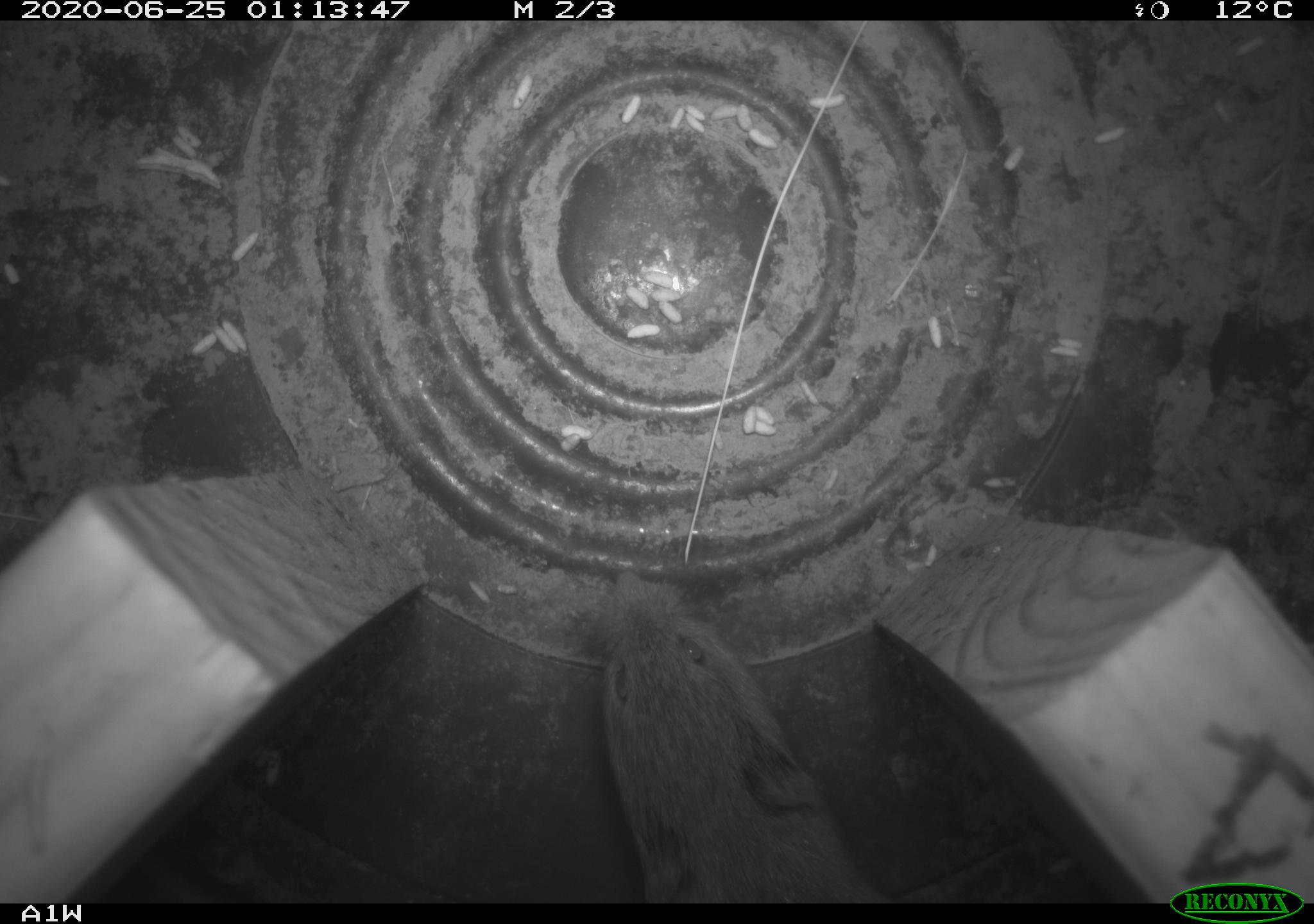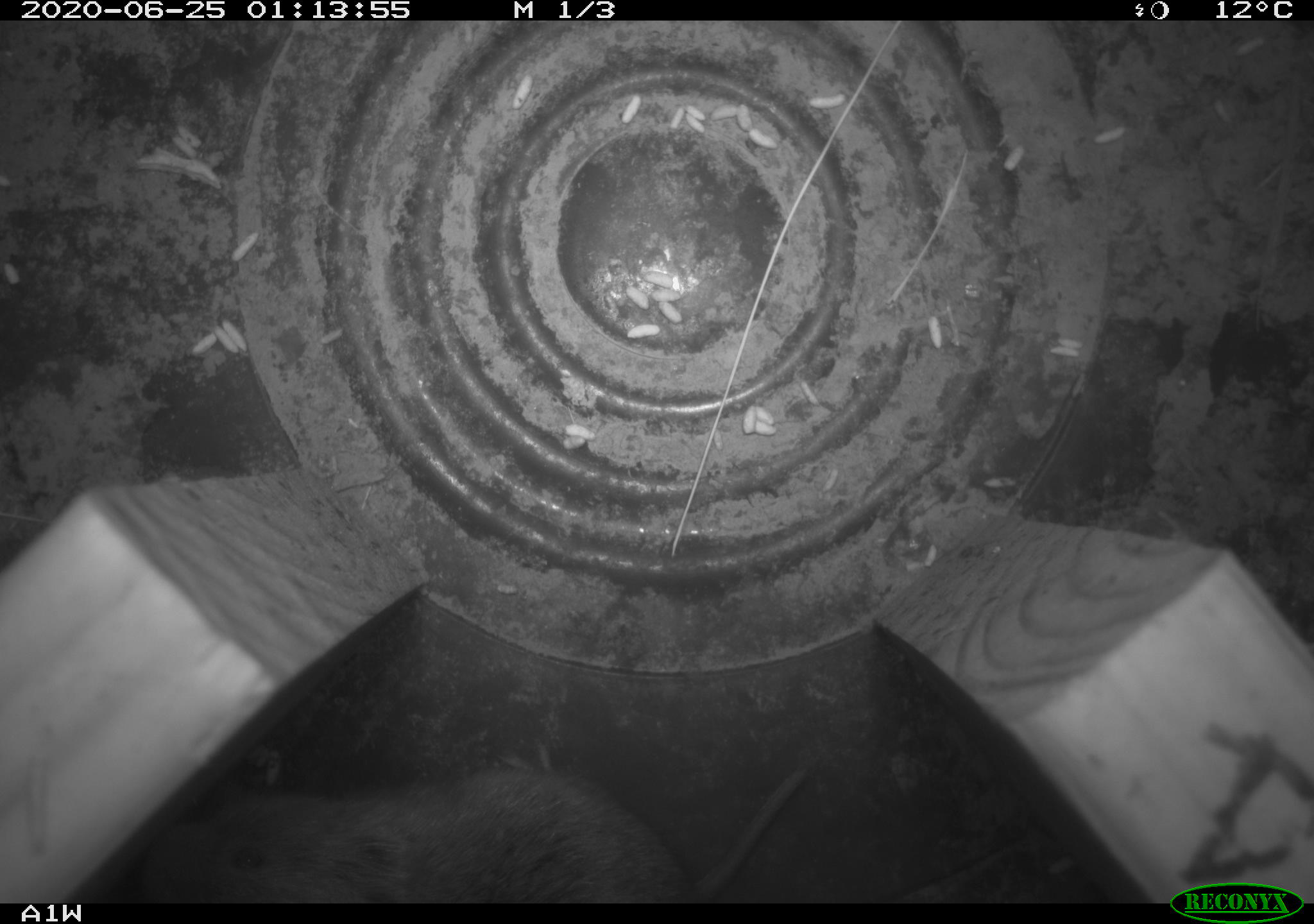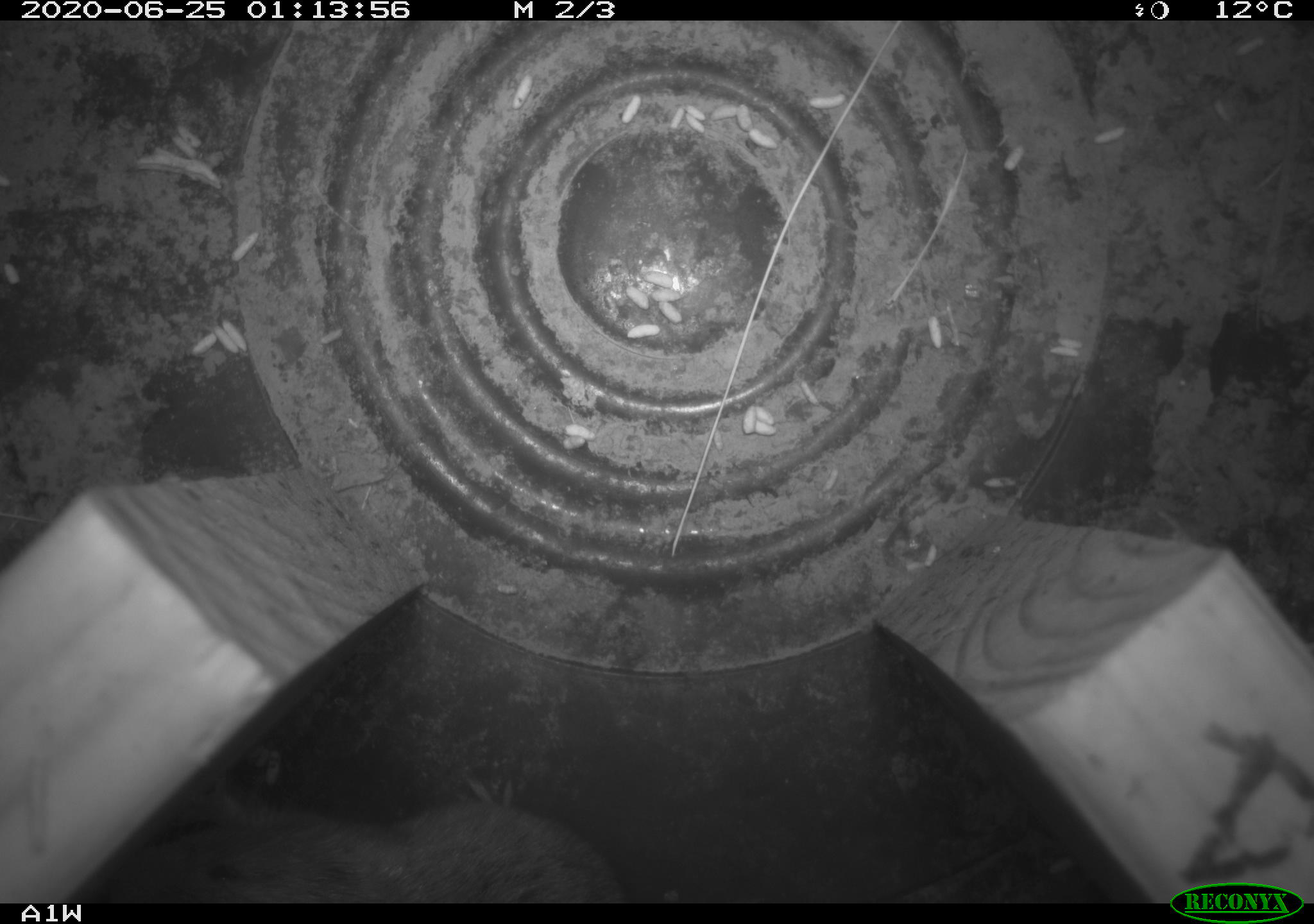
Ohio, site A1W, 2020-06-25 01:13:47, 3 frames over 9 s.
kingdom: Animalia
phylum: Chordata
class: Mammalia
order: Rodentia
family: Cricetidae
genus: Microtus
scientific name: Microtus pennsylvanicus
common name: meadow vole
Meadow vole (Microtus pennsylvanicus).